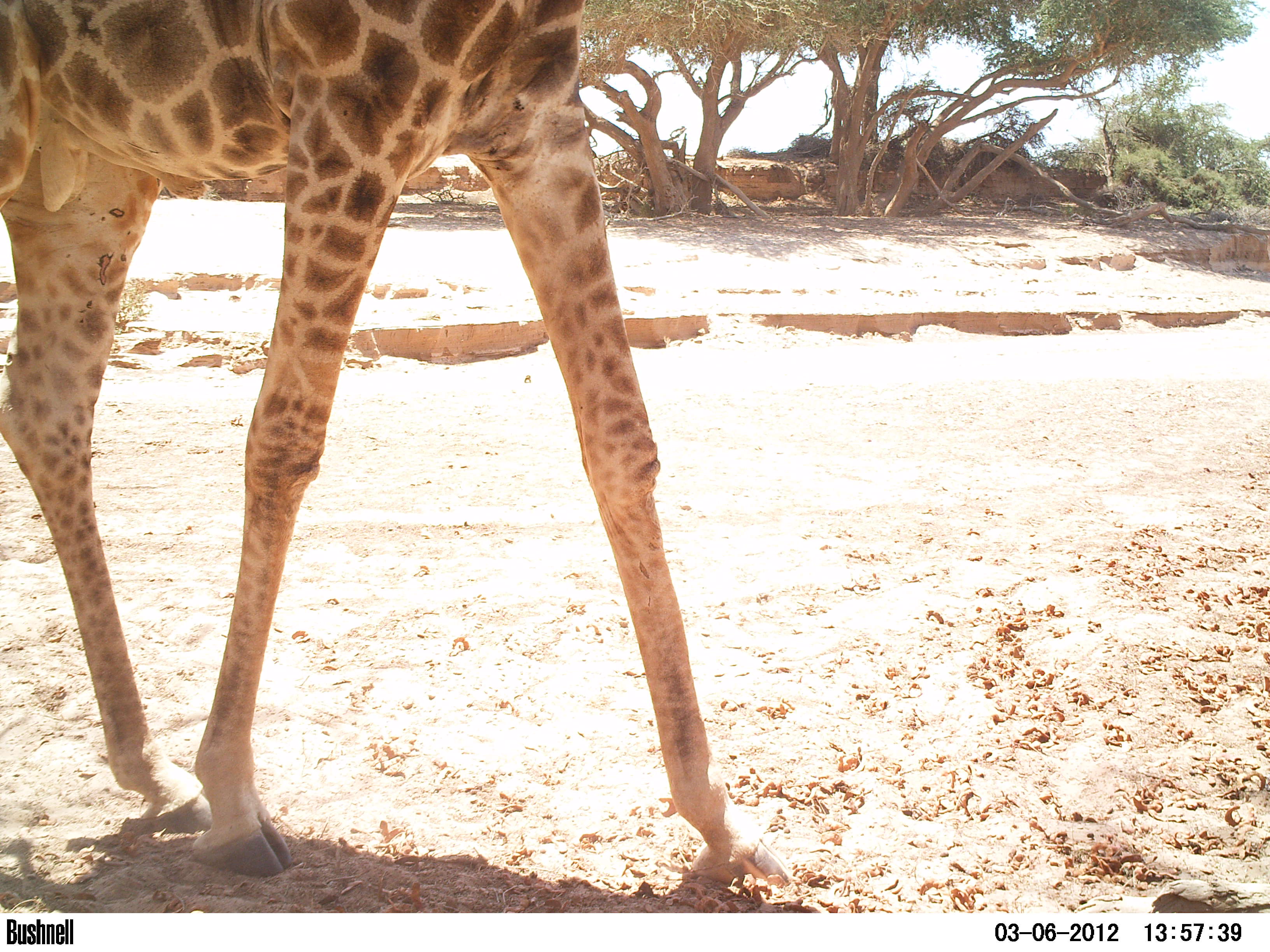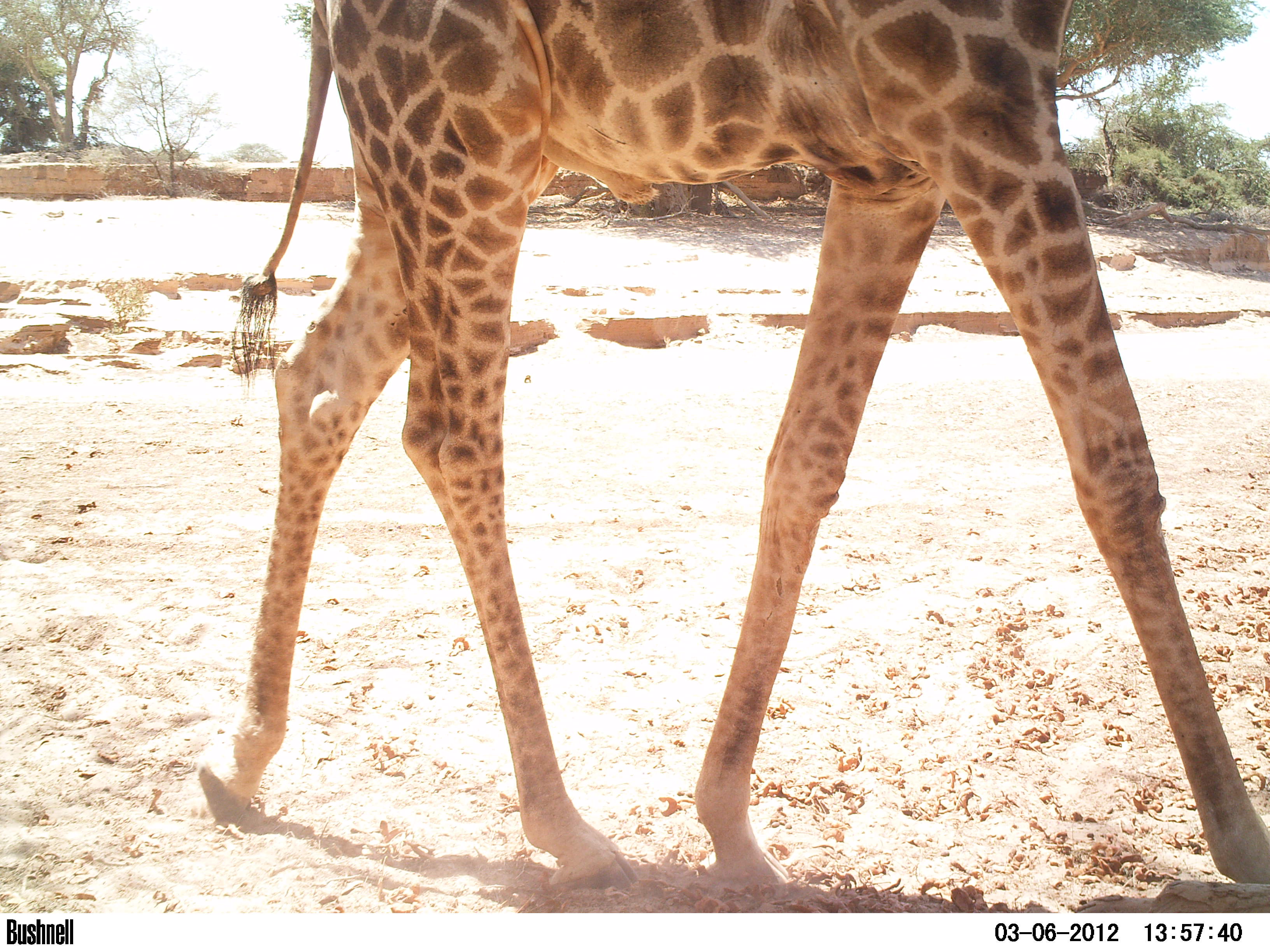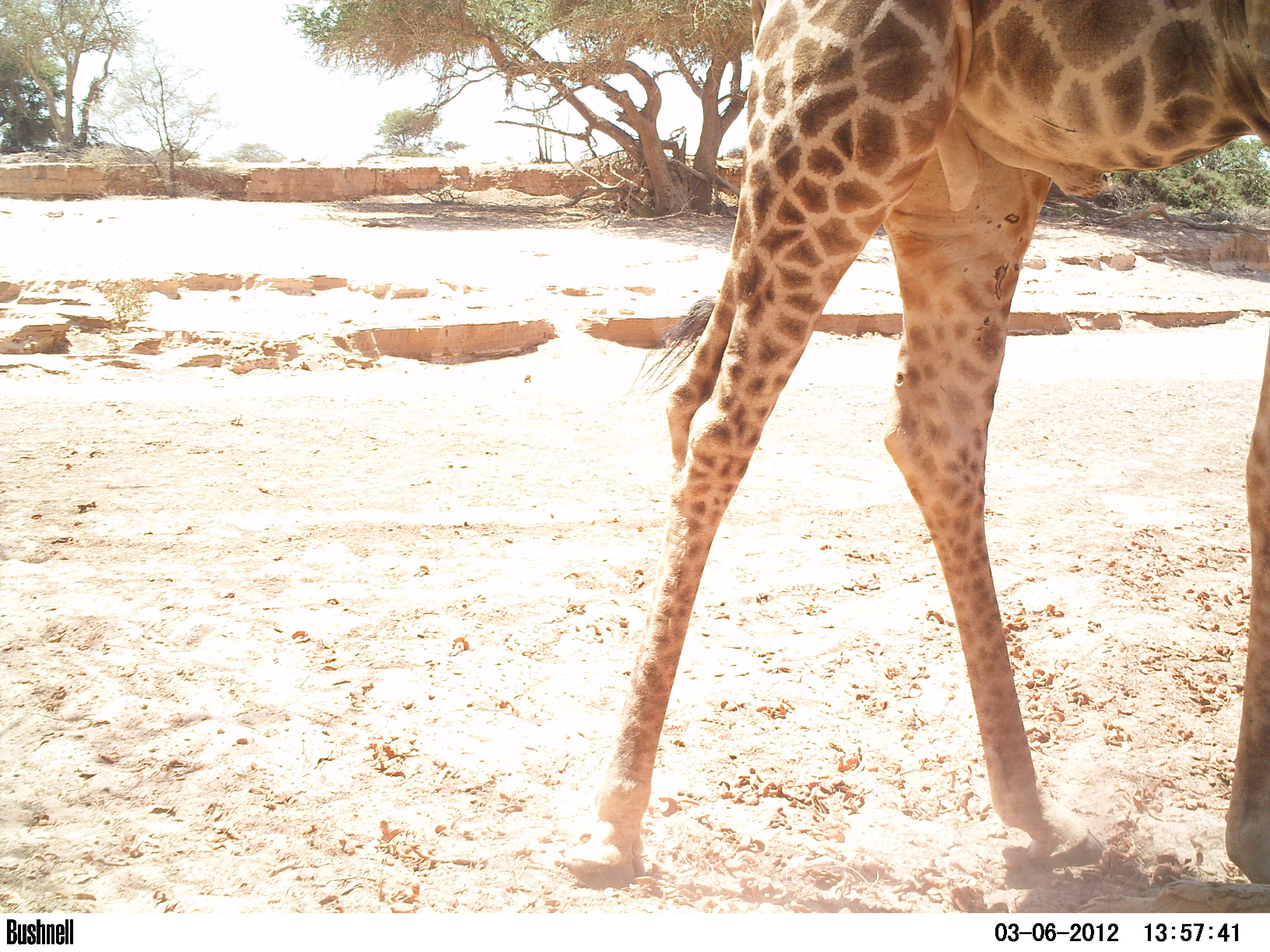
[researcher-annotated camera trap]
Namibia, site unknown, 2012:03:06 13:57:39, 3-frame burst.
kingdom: Animalia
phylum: Chordata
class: Mammalia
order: Artiodactyla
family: Giraffidae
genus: Giraffa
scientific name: Giraffa camelopardalis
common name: giraffe